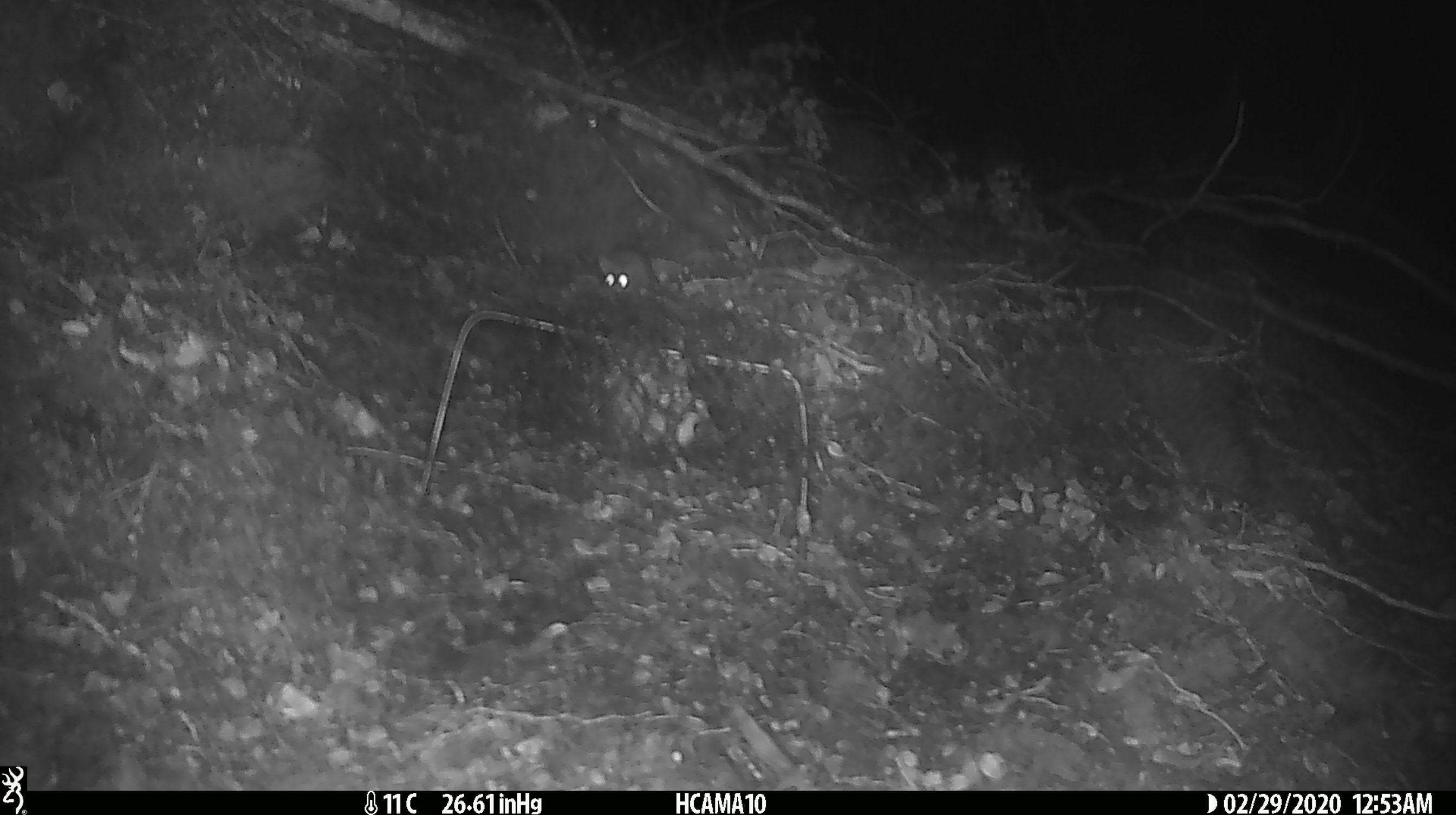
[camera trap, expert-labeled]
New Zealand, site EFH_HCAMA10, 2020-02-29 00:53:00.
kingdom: Animalia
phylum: Chordata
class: Mammalia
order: Rodentia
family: Muridae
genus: Mus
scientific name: Mus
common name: mouse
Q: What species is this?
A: Mouse (Mus).